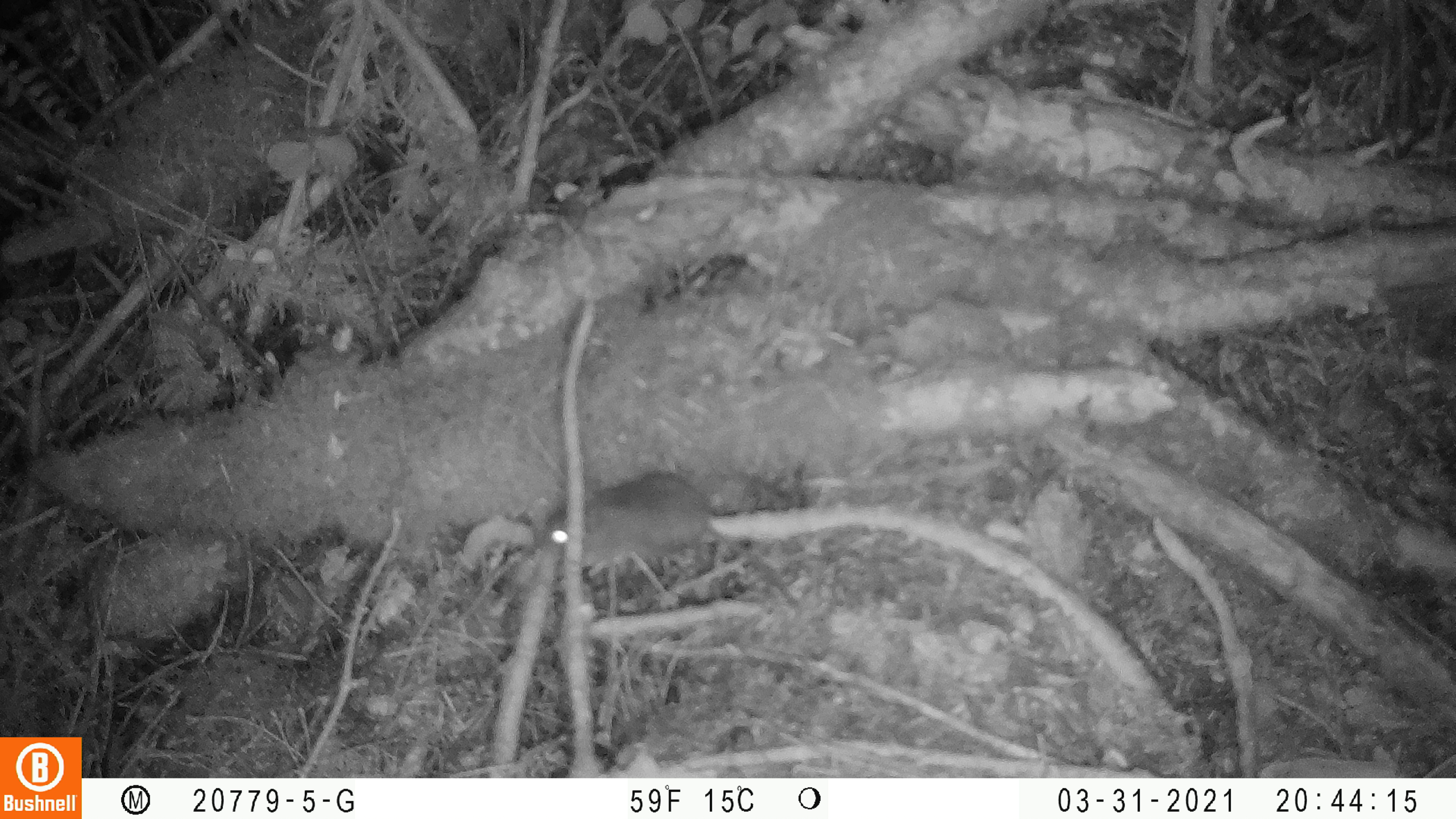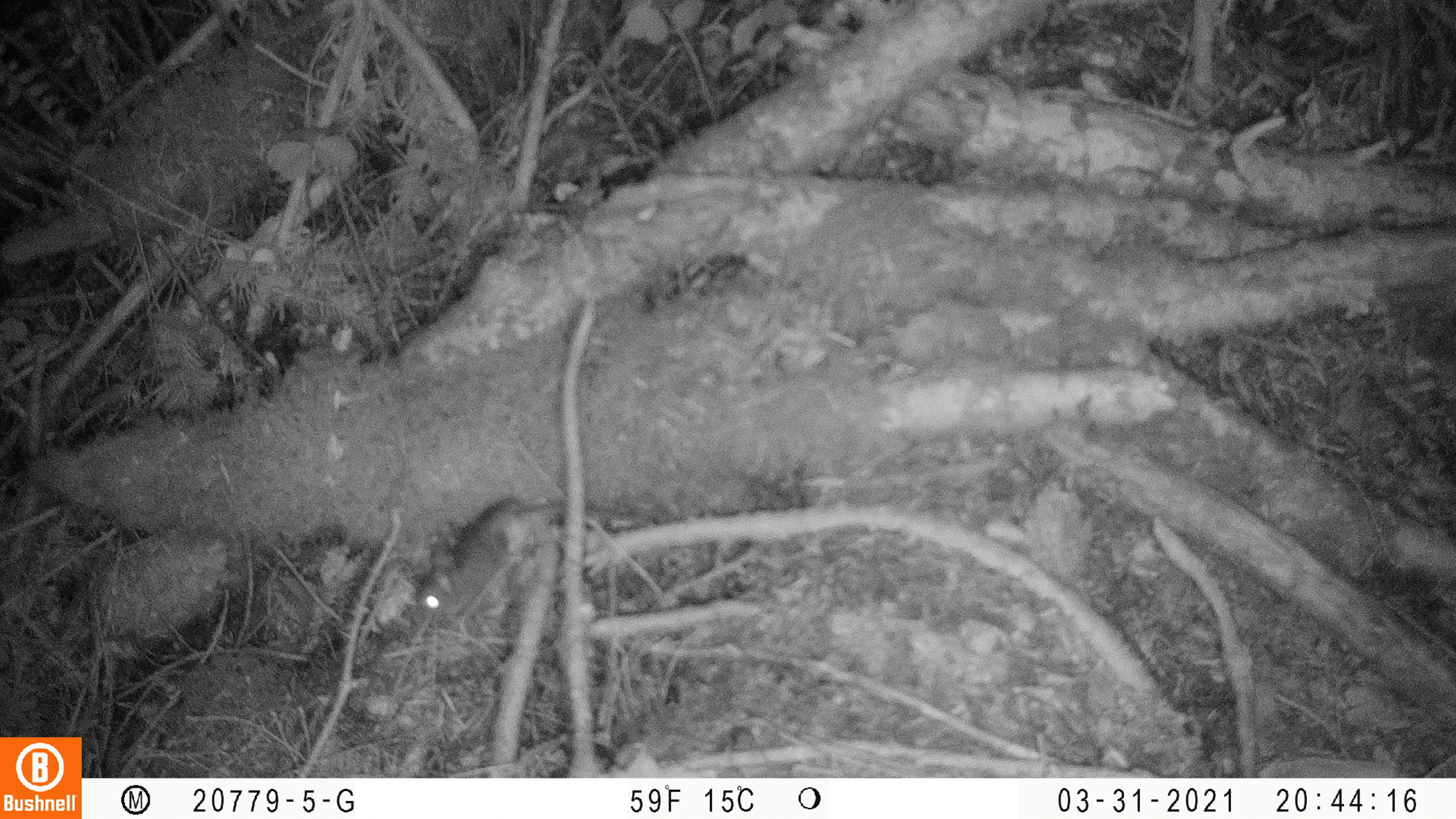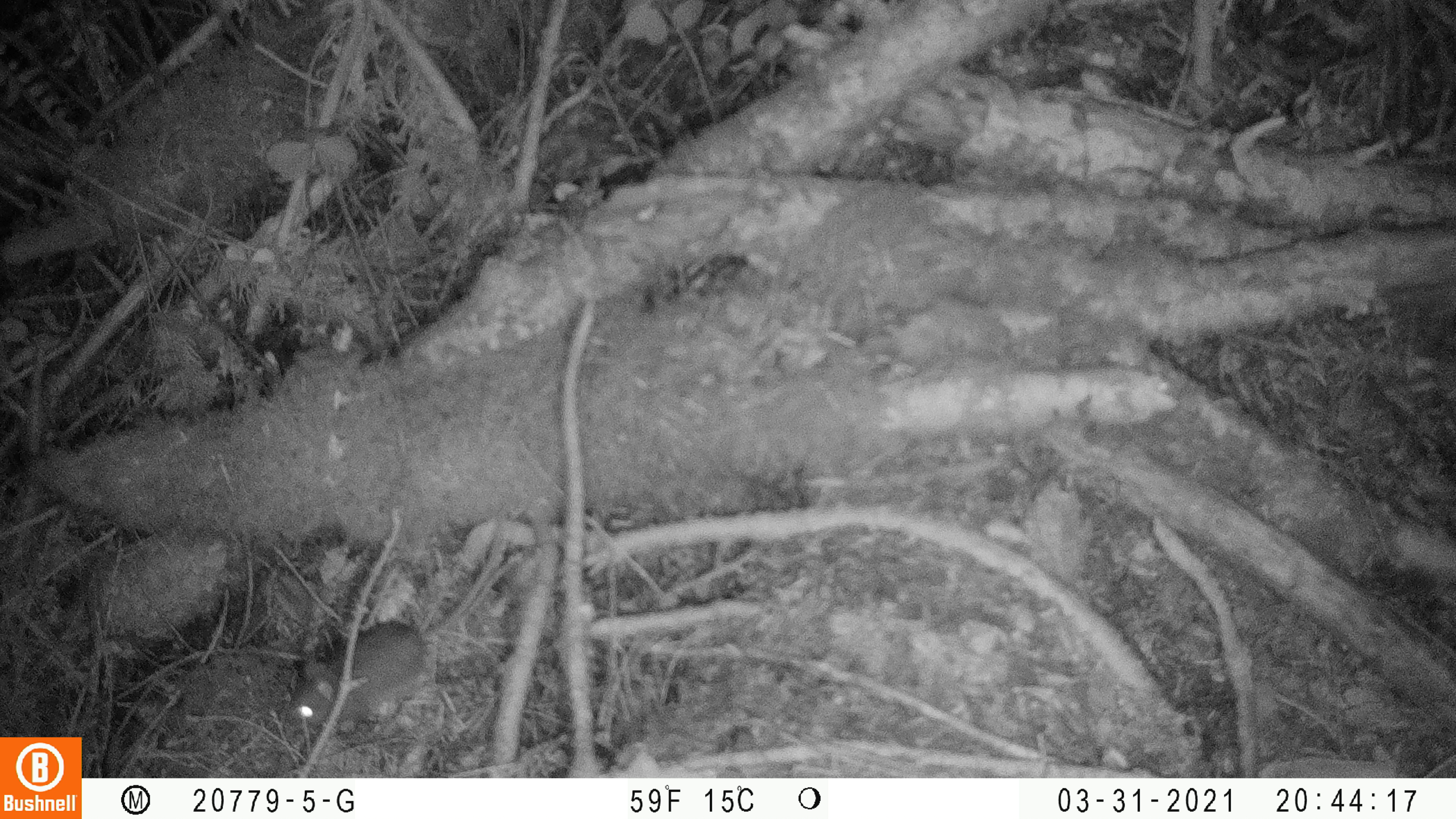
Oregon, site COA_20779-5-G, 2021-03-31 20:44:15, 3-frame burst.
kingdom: Animalia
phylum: Chordata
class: Mammalia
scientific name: Mammalia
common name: small mammal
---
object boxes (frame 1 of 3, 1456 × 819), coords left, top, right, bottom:
small mammal: 497, 468, 832, 632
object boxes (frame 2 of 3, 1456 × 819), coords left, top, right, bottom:
small mammal: 373, 446, 696, 653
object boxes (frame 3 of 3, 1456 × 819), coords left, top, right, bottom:
small mammal: 269, 502, 567, 761